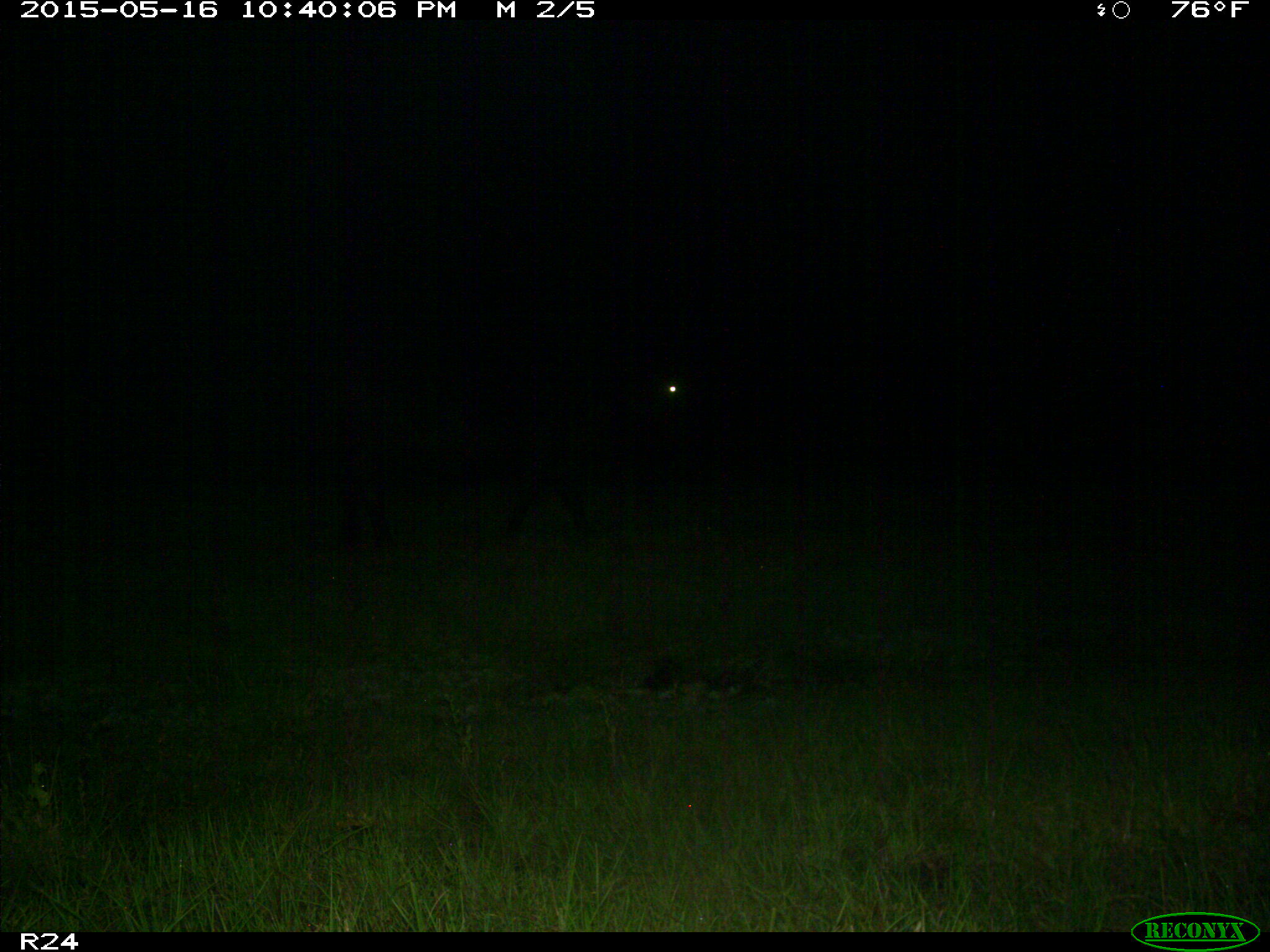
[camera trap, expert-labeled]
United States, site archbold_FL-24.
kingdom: Animalia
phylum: Chordata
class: Mammalia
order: Artiodactyla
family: Bovidae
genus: Bos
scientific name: Bos taurus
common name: domestic cow